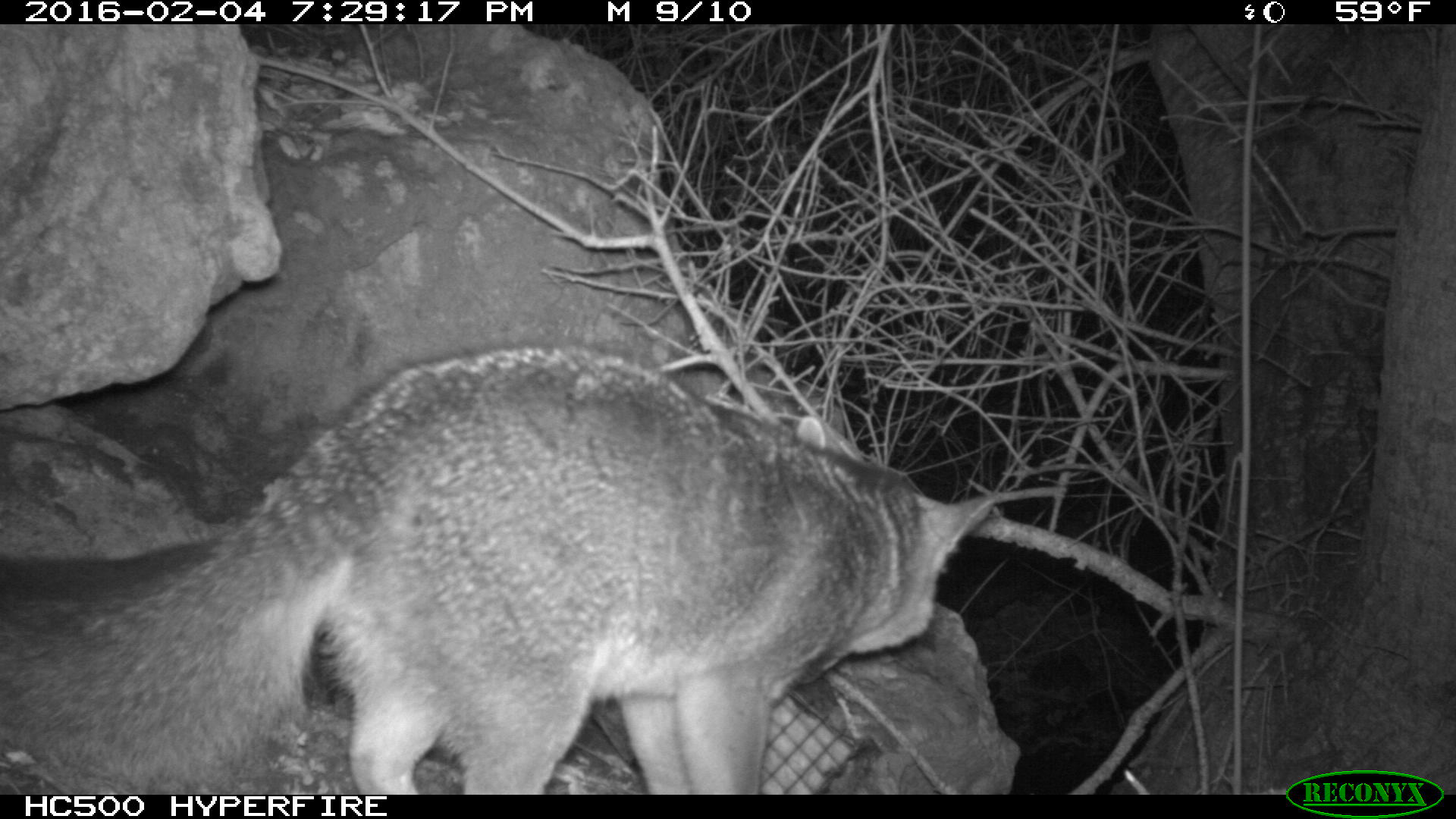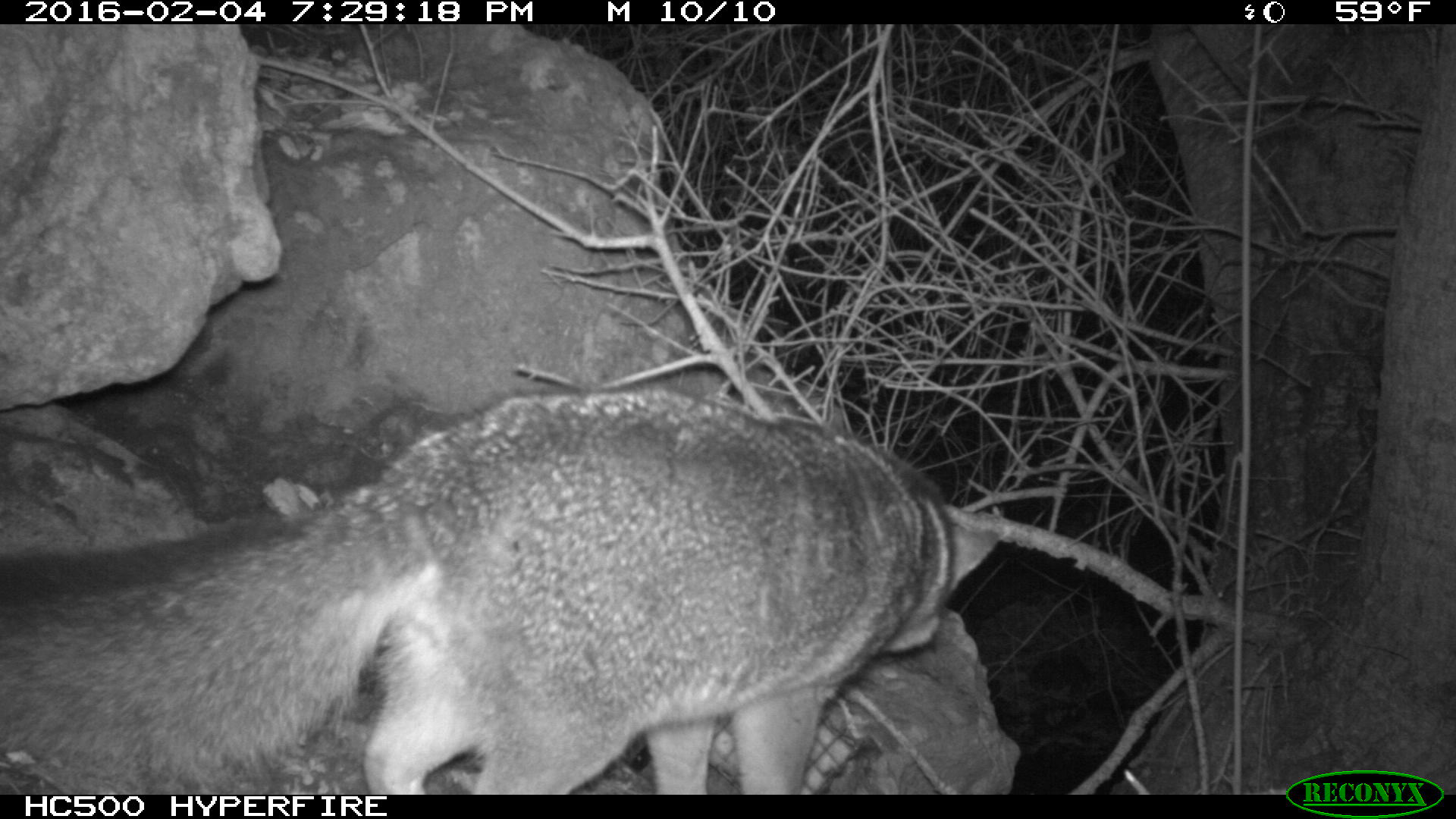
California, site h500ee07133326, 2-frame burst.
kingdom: Animalia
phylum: Chordata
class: Mammalia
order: Carnivora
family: Canidae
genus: Urocyon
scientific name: Urocyon littoralis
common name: island fox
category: fox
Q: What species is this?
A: Fox (island fox) (Urocyon littoralis).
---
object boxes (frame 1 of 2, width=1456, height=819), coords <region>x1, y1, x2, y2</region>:
fox: <region>0, 340, 996, 793</region>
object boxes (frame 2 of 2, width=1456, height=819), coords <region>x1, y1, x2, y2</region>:
fox: <region>0, 384, 1006, 794</region>